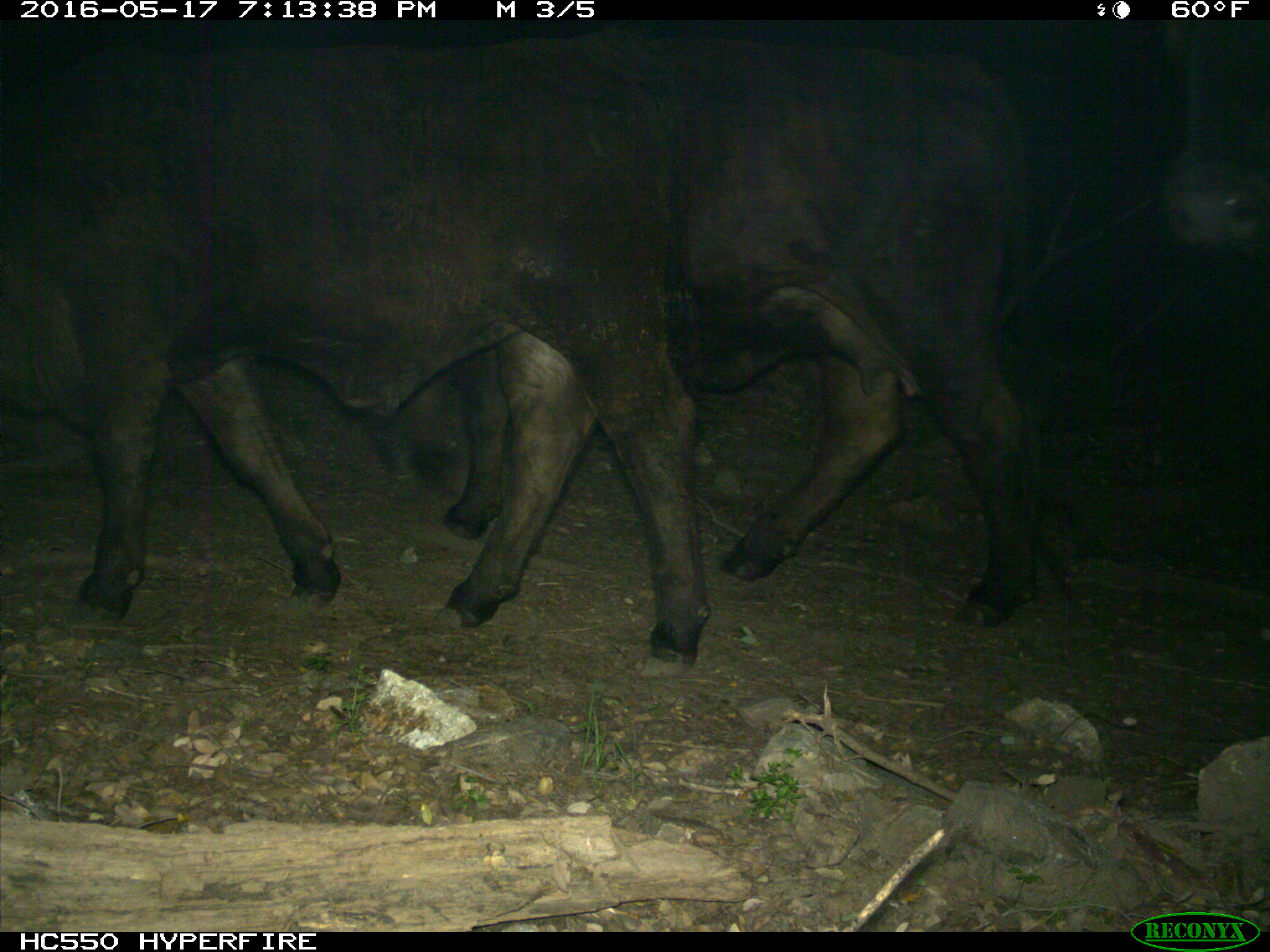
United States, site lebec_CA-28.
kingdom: Animalia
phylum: Chordata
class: Mammalia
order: Artiodactyla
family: Bovidae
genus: Bos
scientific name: Bos taurus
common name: domestic cow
Bos taurus (domestic cow).